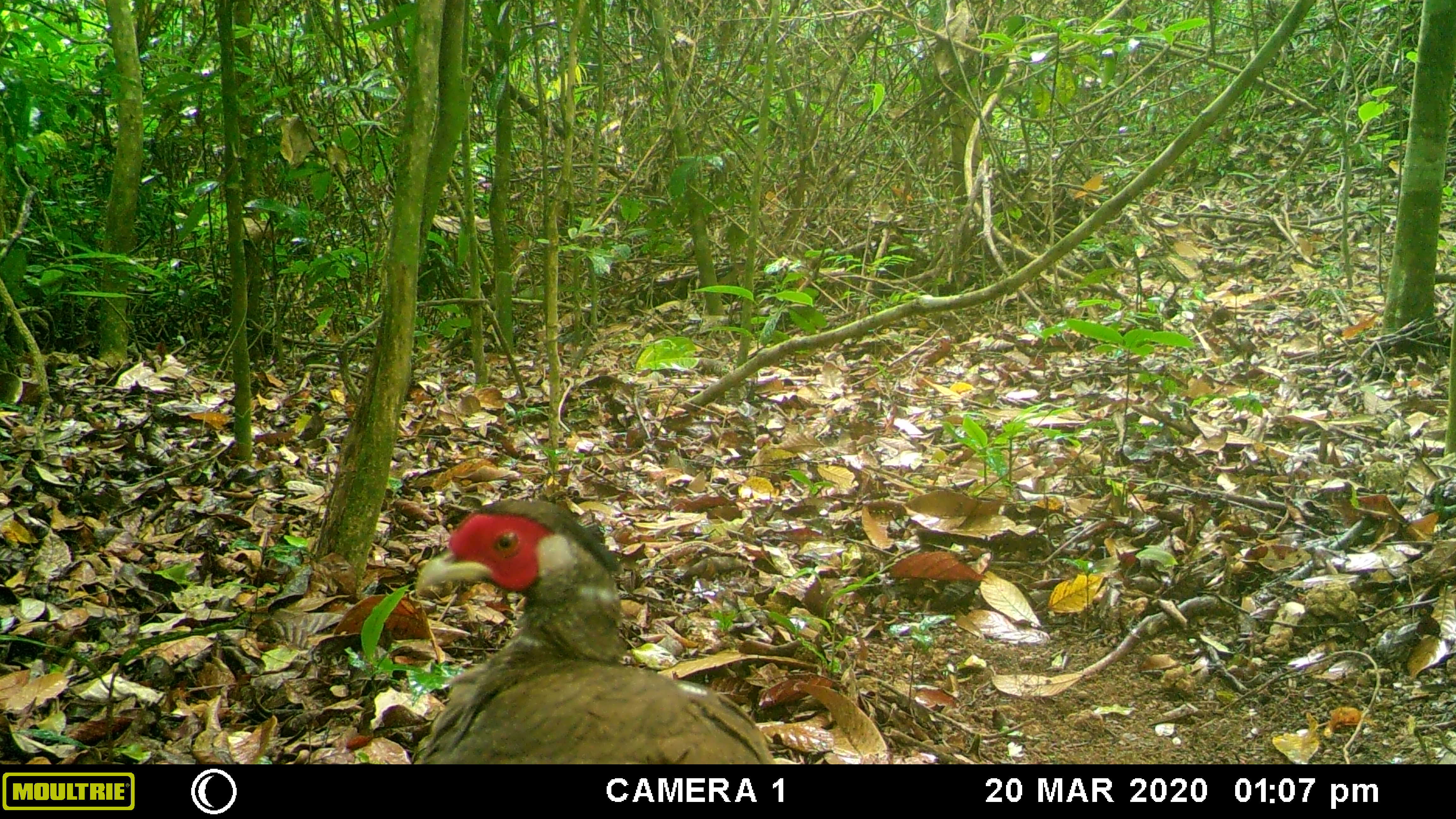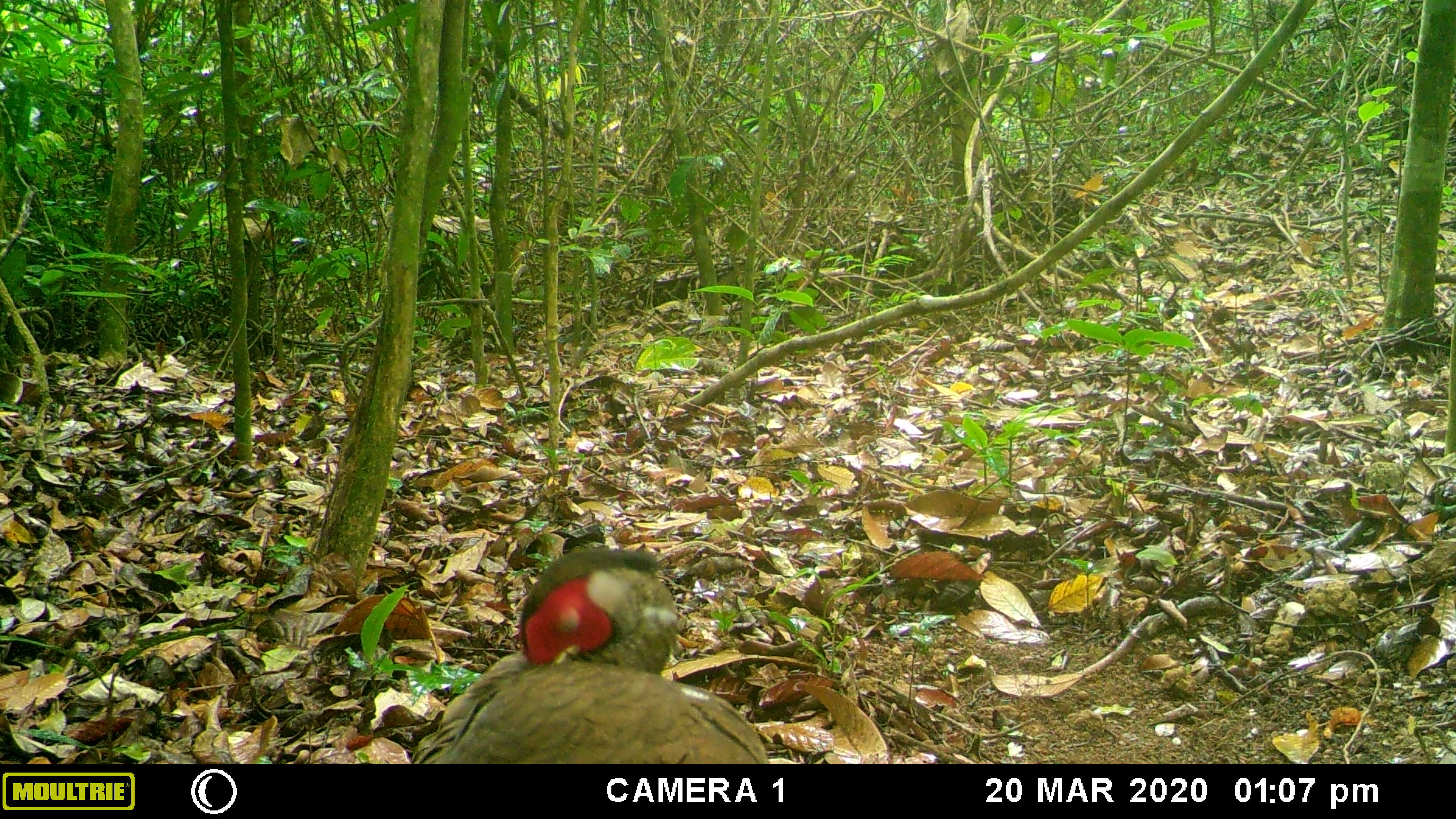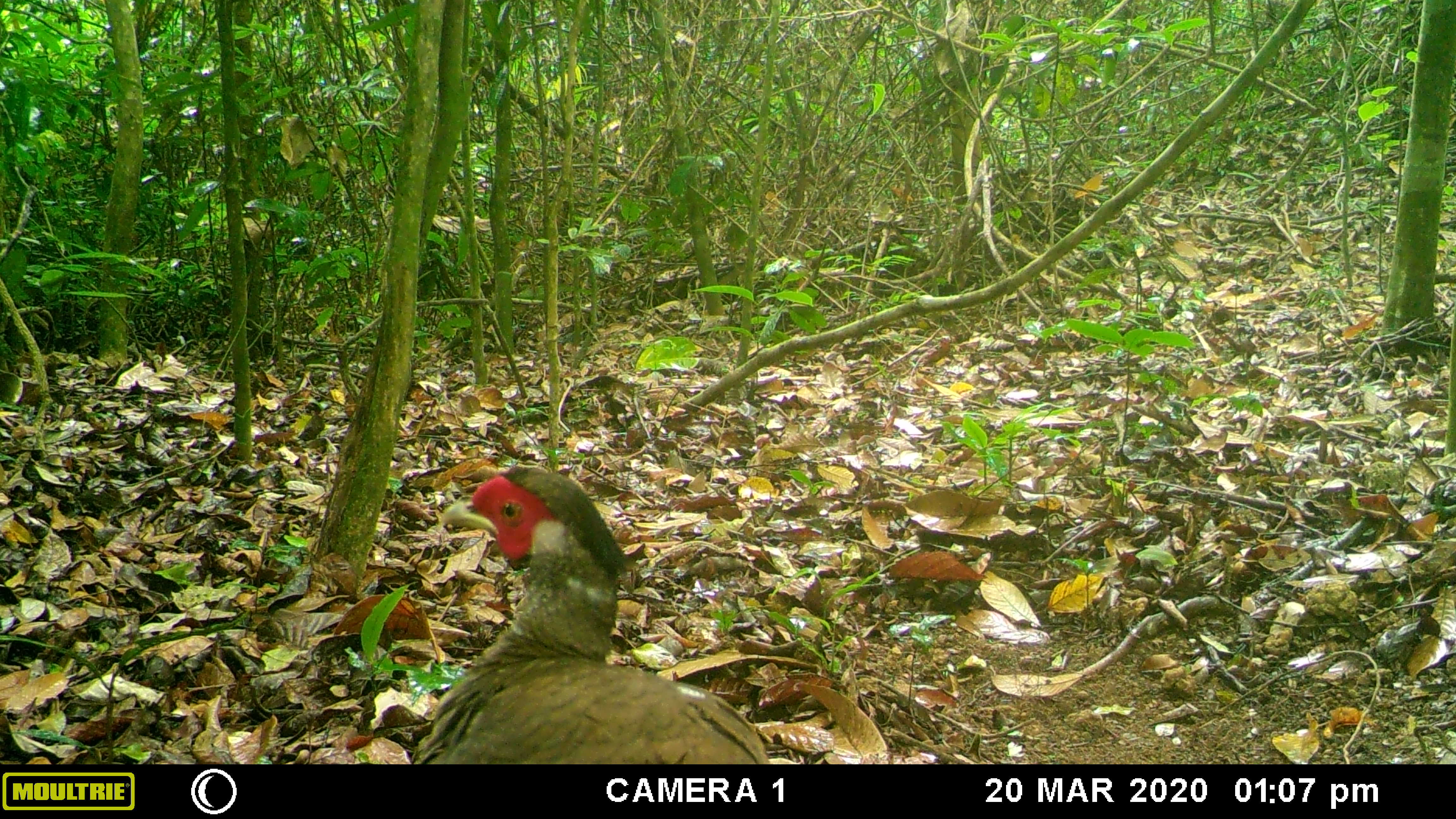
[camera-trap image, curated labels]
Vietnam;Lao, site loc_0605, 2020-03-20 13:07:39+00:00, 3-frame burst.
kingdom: Animalia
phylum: Chordata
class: Aves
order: Galliformes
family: Phasianidae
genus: Lophura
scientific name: Lophura nycthemera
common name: silver pheasant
Silver pheasant (Lophura nycthemera). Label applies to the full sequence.